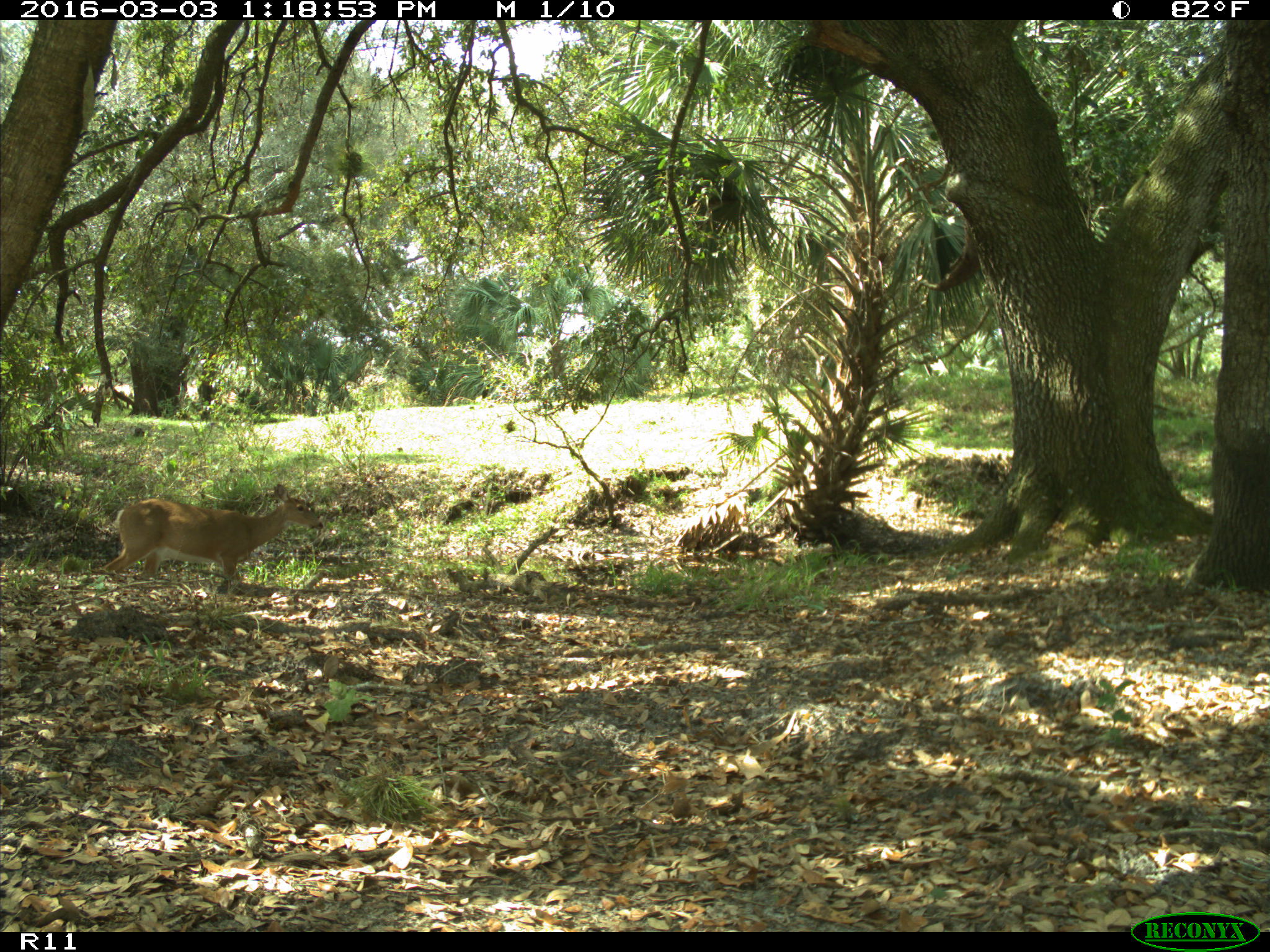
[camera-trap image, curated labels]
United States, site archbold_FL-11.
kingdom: Animalia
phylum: Chordata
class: Mammalia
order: Artiodactyla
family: Cervidae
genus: Odocoileus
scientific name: Odocoileus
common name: deer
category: unidentified deer